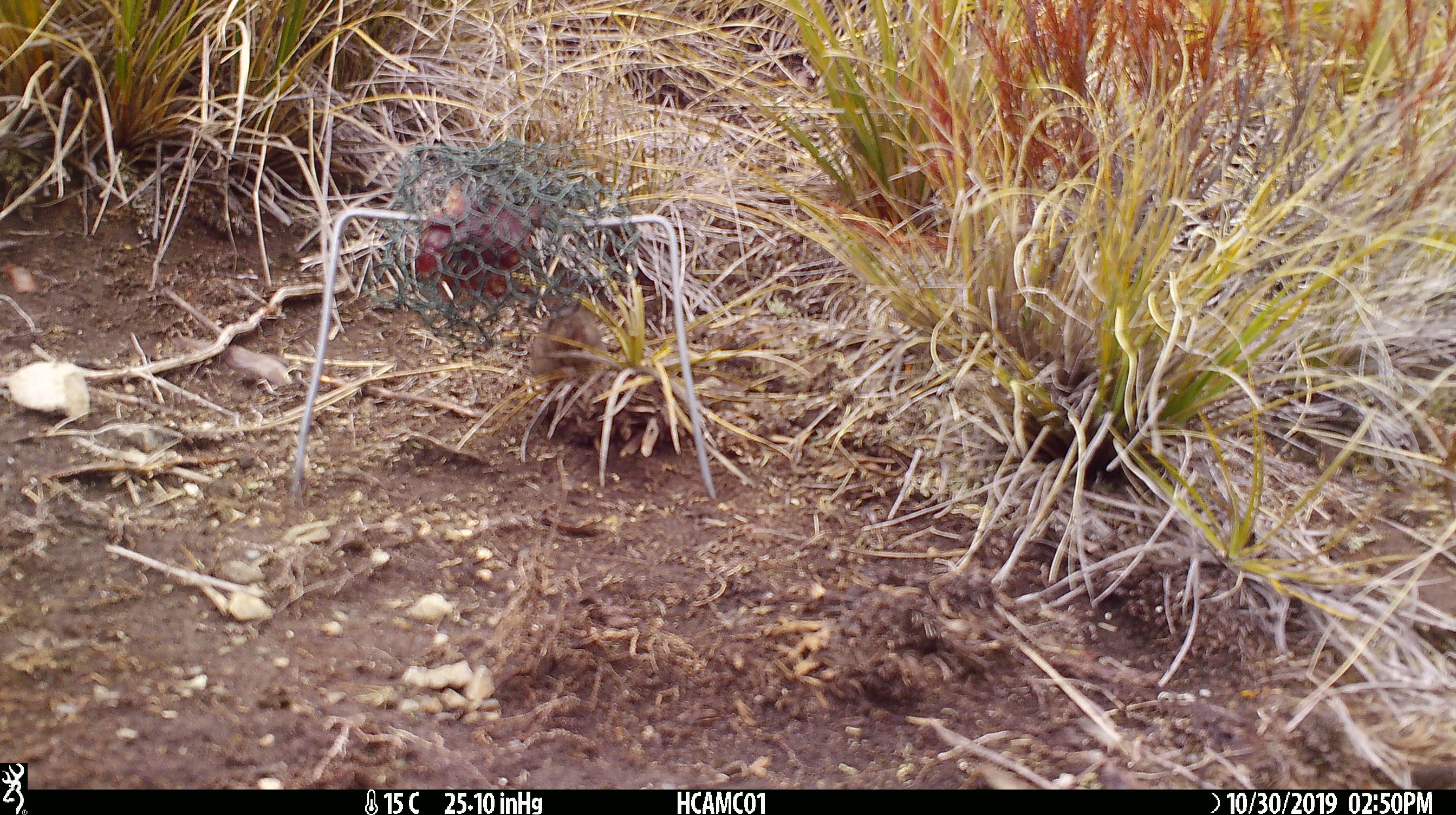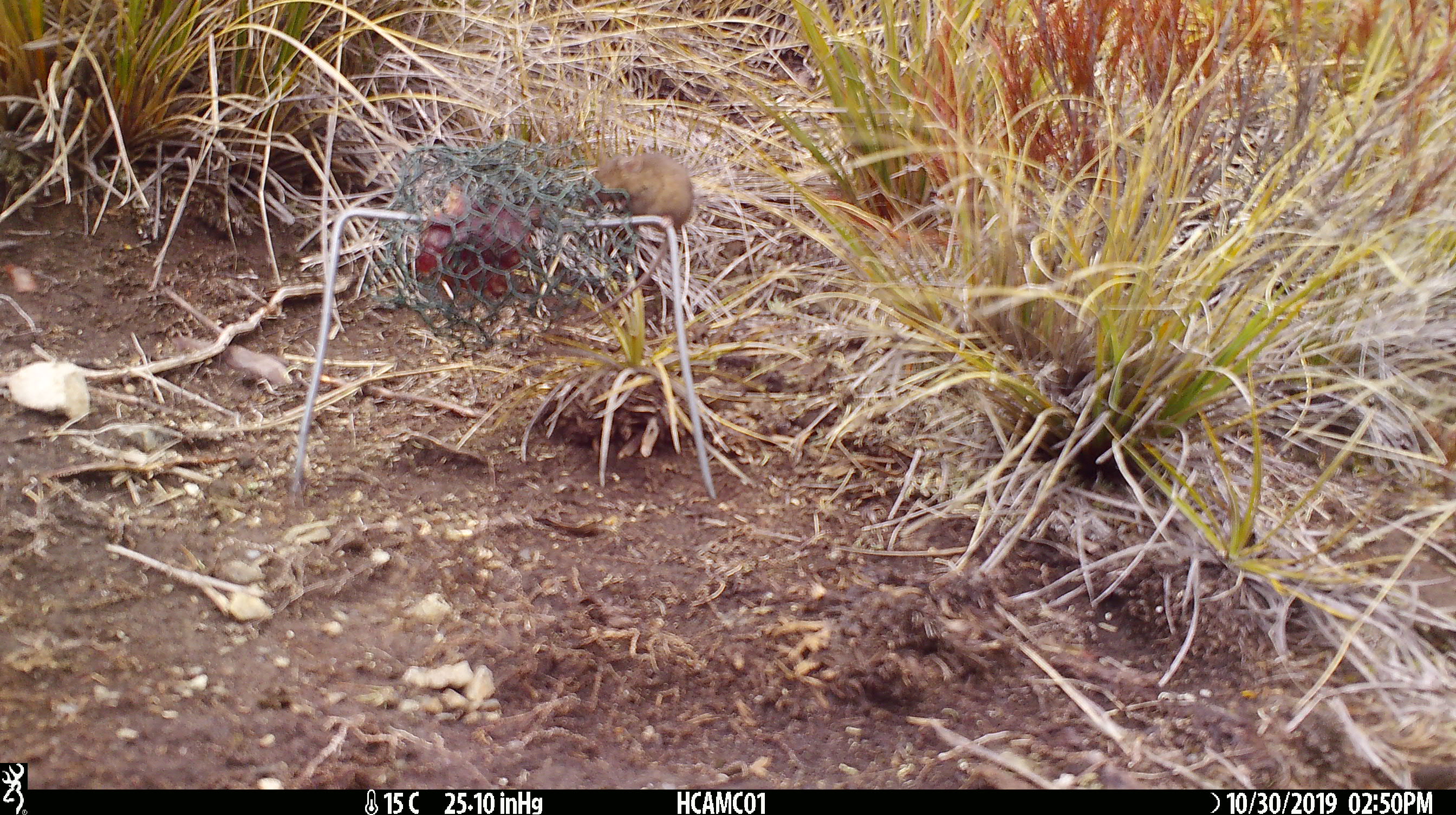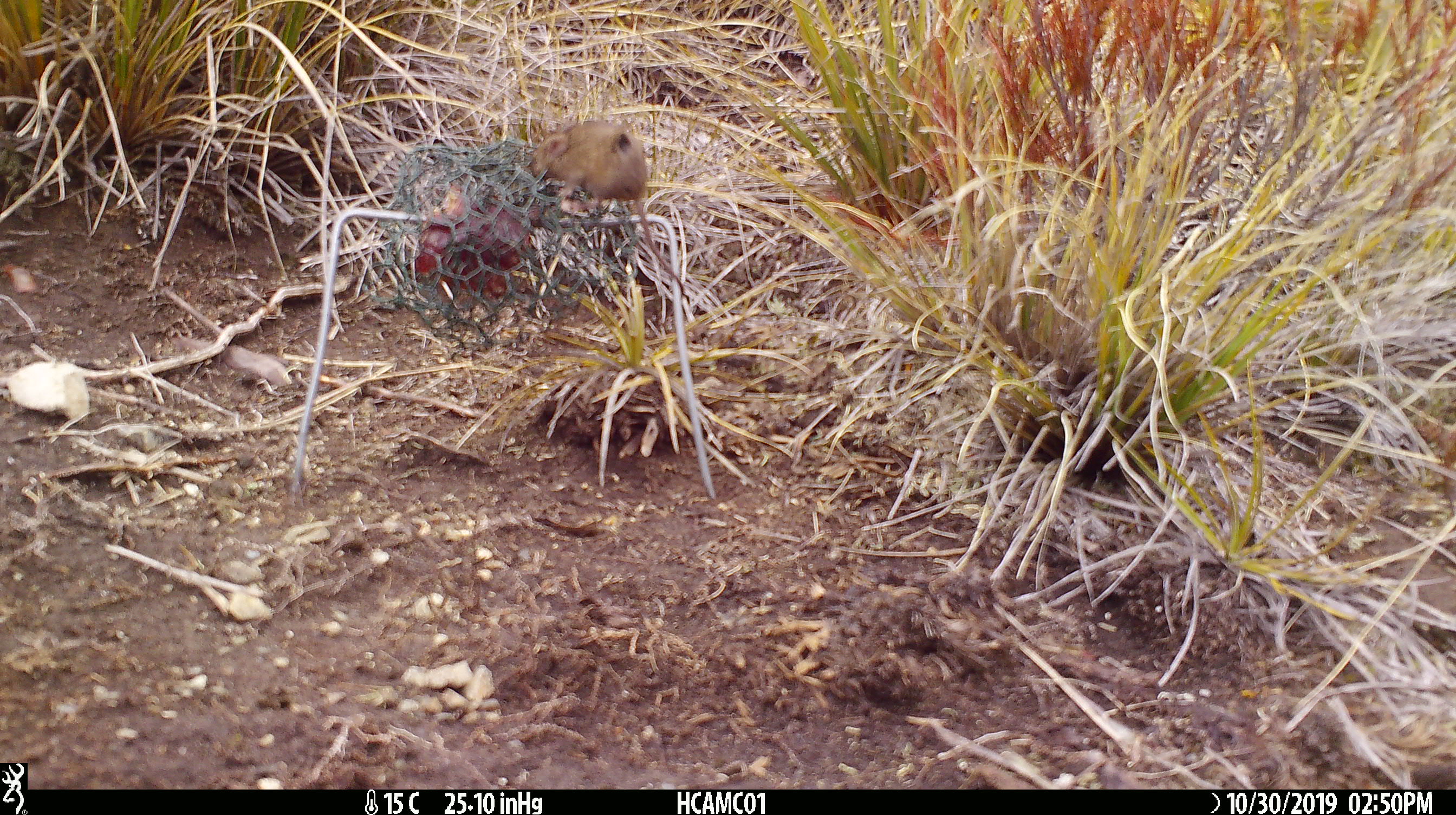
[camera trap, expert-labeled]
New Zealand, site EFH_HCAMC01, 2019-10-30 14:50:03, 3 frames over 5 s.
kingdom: Animalia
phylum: Chordata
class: Mammalia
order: Rodentia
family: Muridae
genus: Mus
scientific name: Mus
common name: mouse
Mouse (Mus).